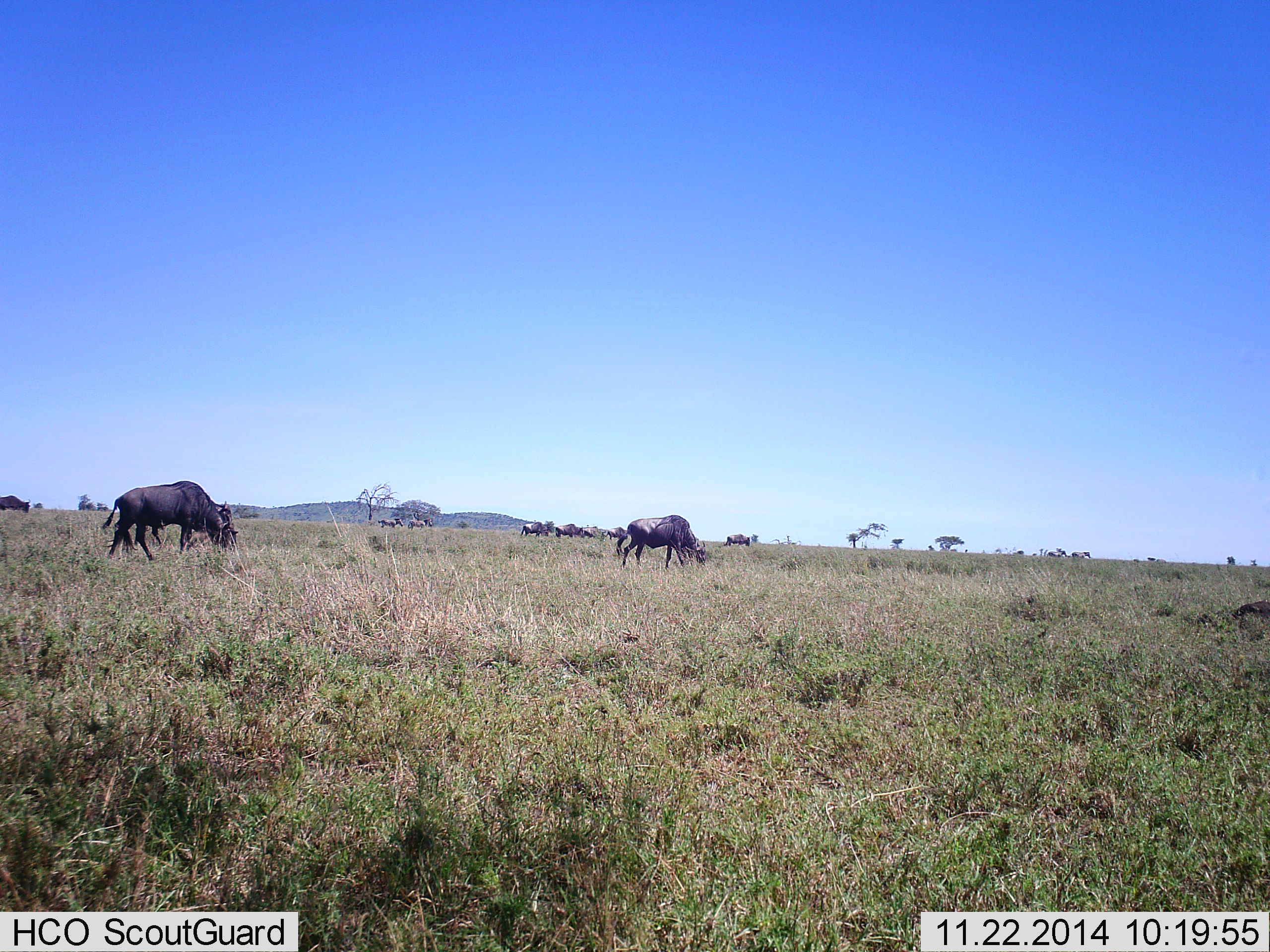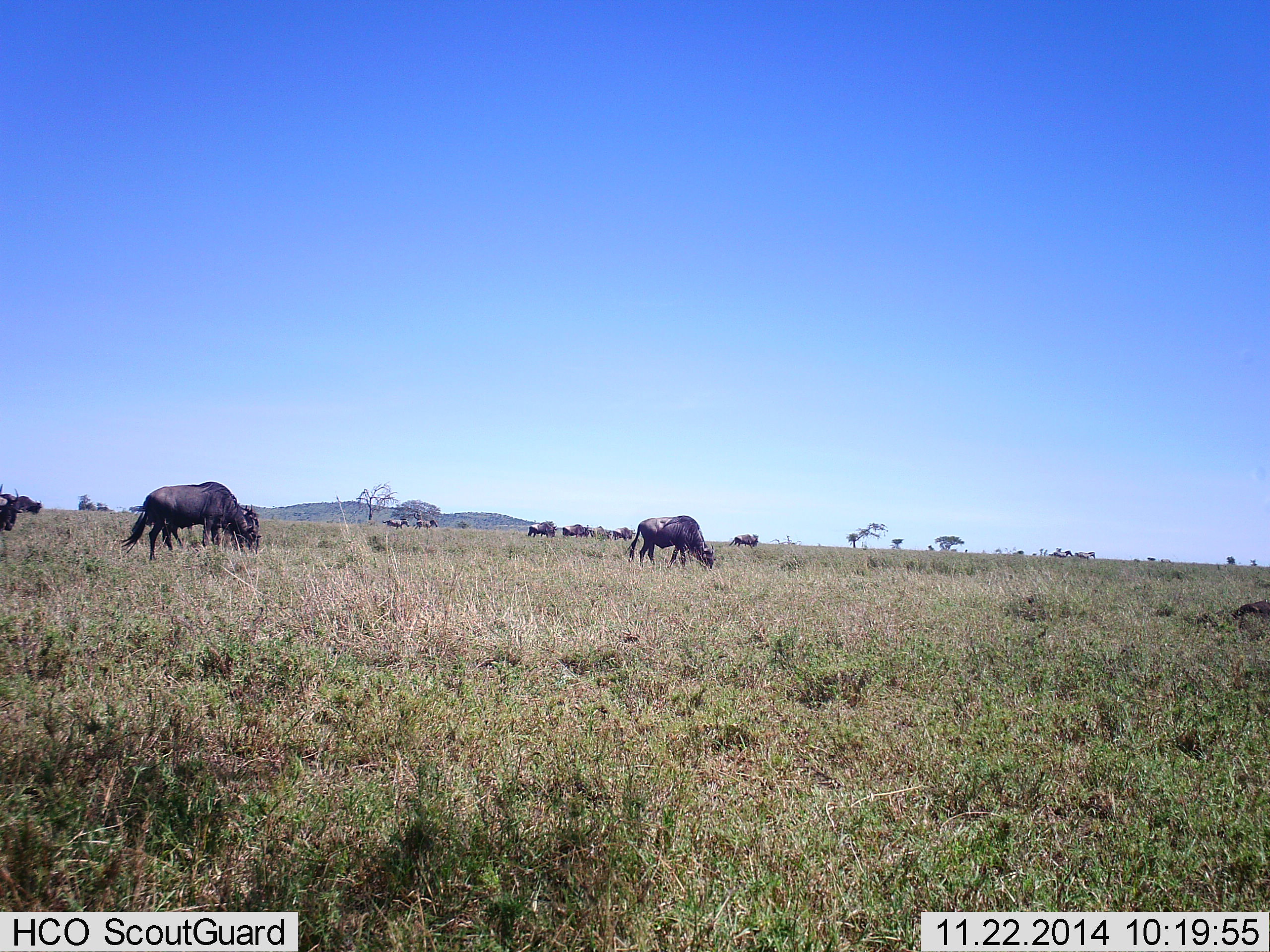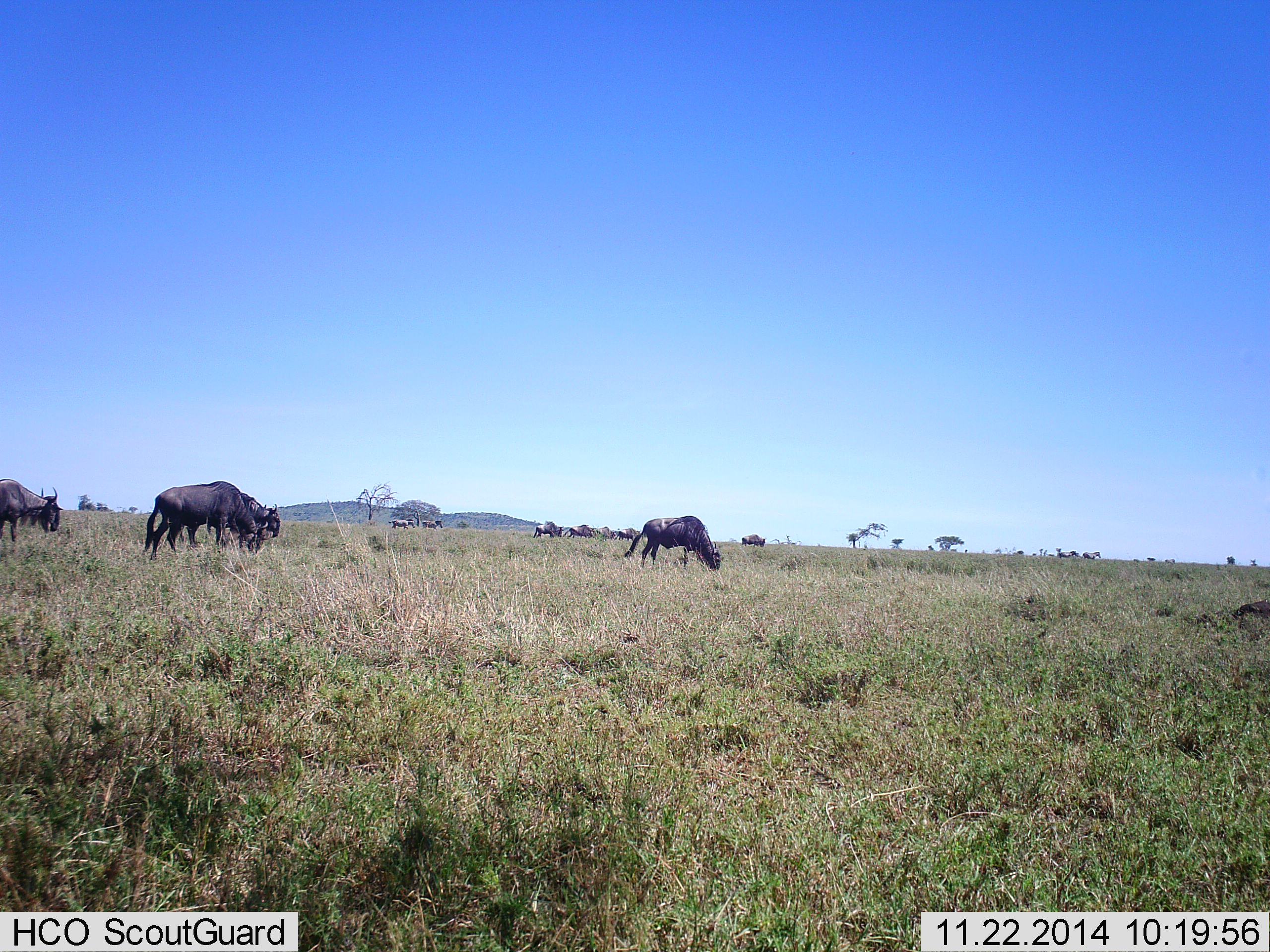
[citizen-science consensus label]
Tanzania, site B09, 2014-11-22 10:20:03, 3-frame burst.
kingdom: Animalia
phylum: Chordata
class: Mammalia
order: Artiodactyla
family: Bovidae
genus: Connochaetes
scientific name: Connochaetes taurinus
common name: blue wildebeest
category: wildebeest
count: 11-50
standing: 17%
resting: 0%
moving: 58%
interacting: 0%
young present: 8%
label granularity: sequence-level